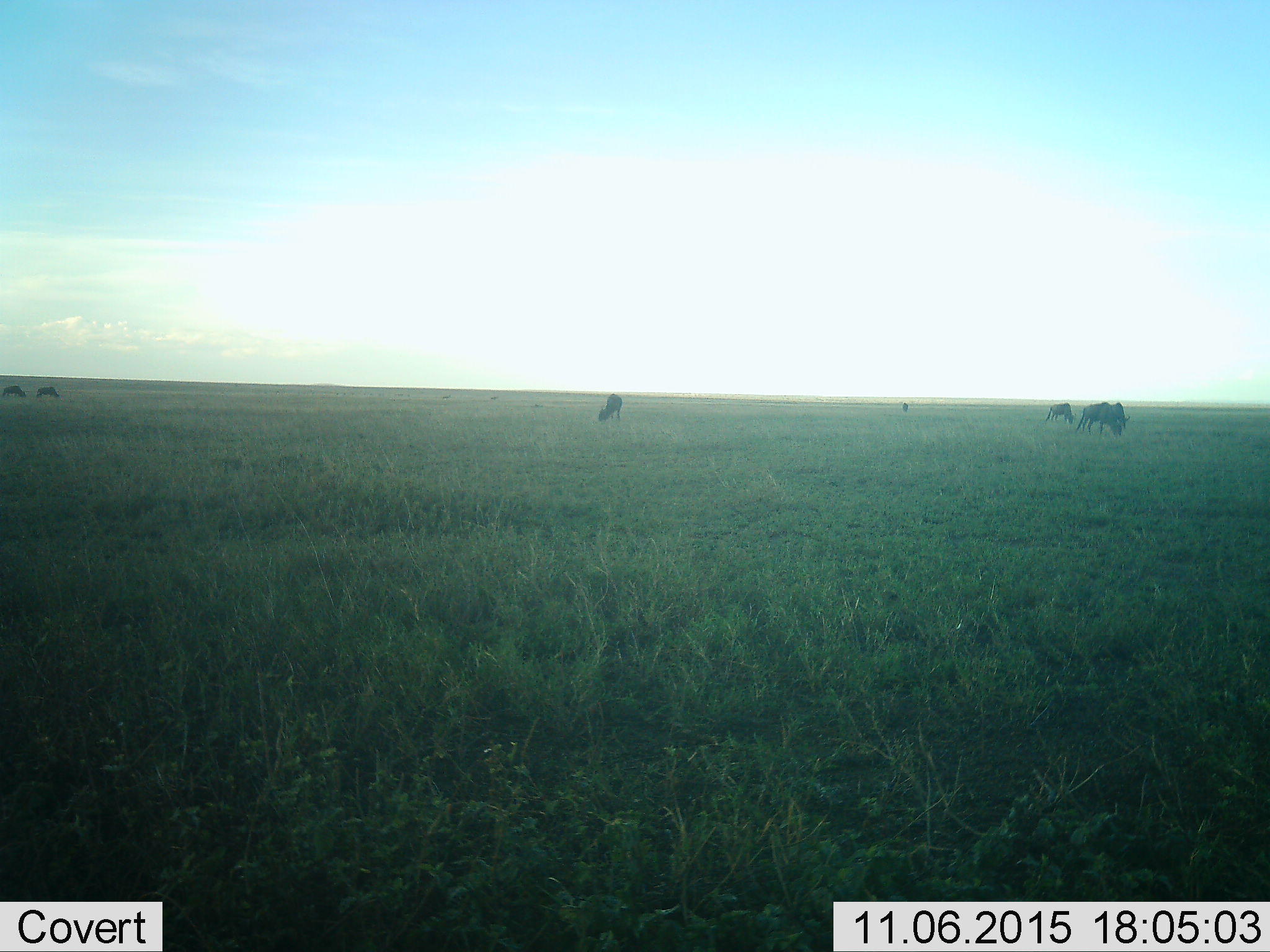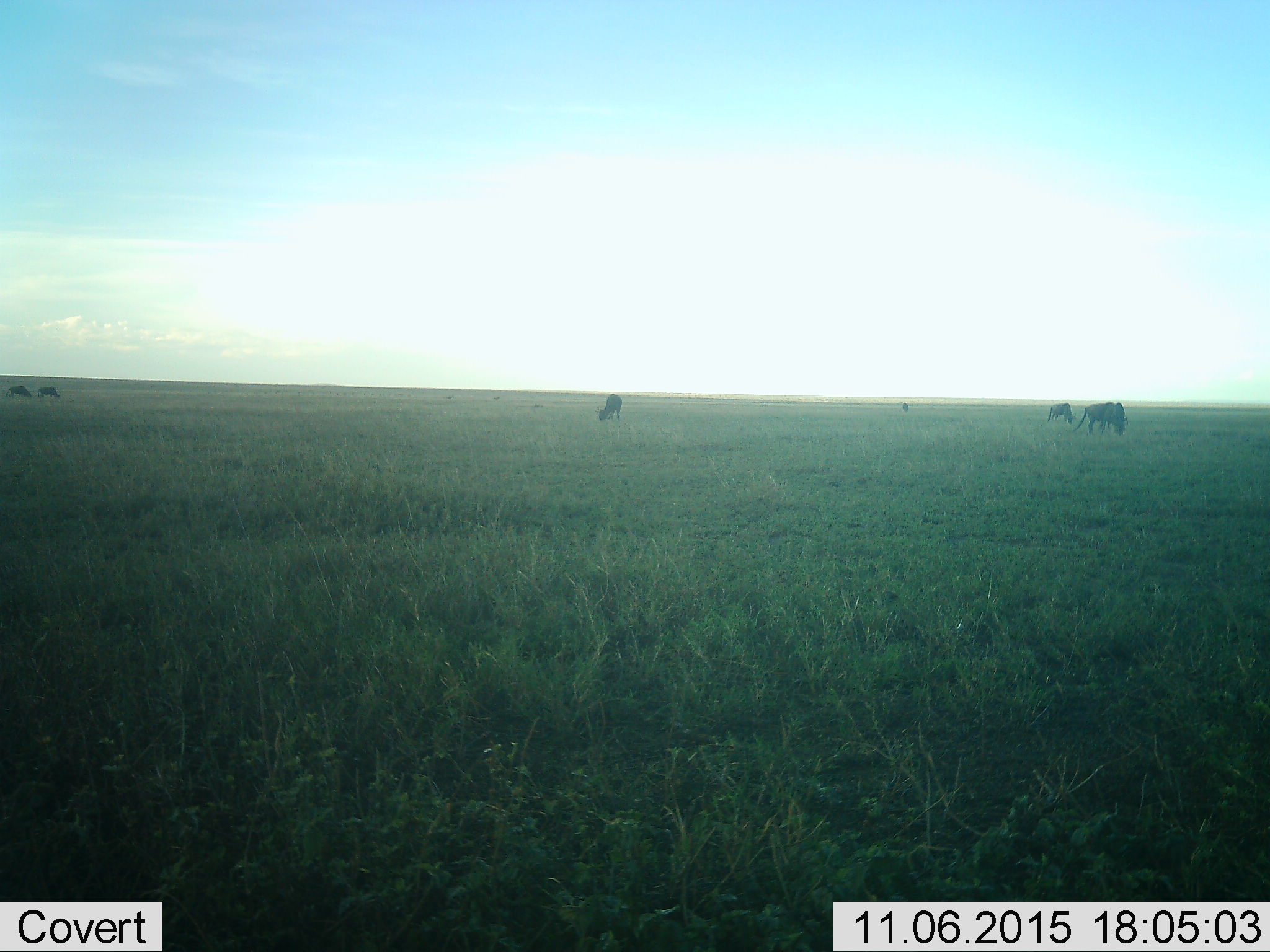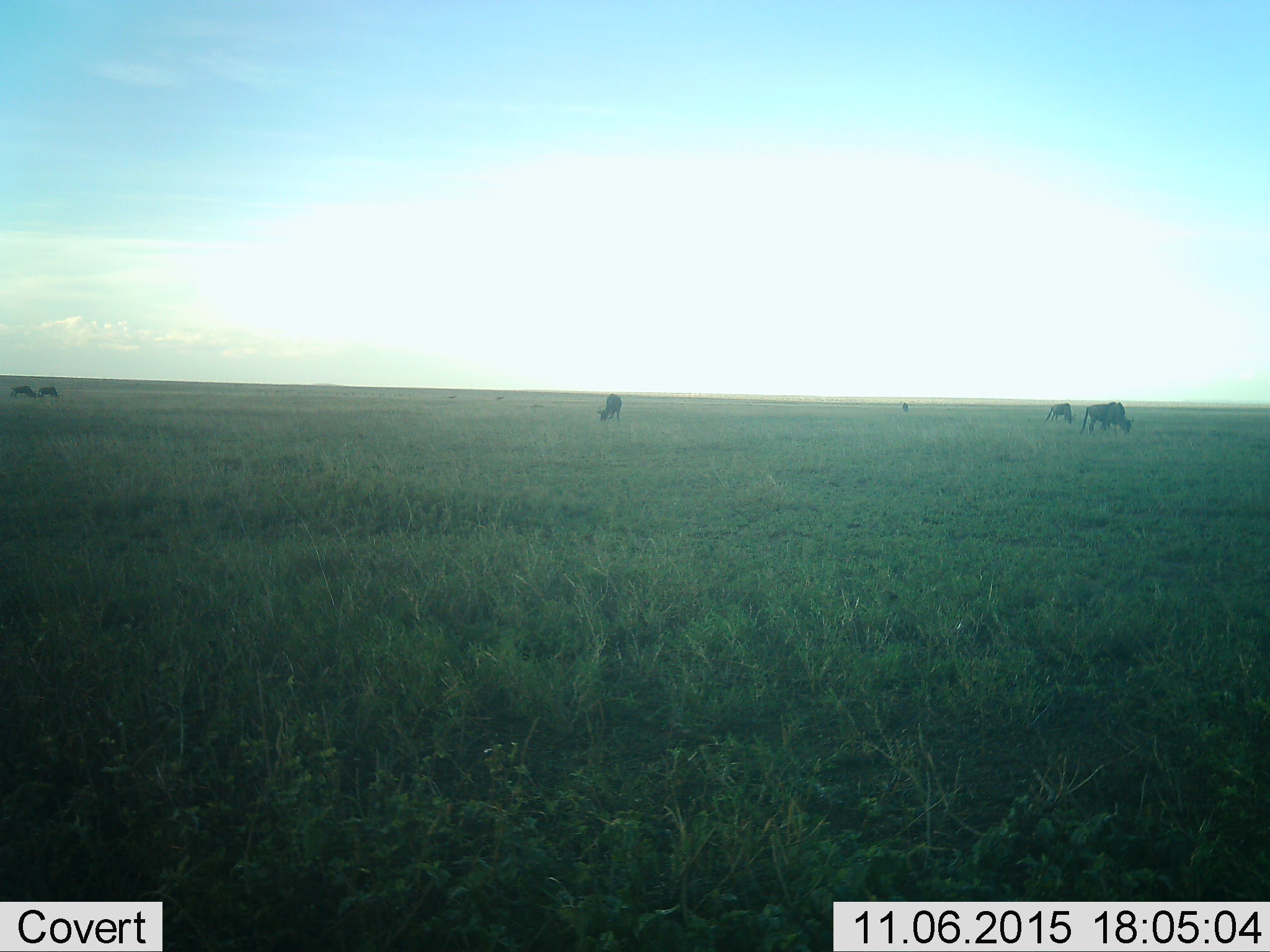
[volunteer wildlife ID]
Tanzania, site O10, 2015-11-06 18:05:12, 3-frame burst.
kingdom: Animalia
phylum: Chordata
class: Mammalia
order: Artiodactyla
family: Bovidae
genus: Connochaetes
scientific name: Connochaetes taurinus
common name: blue wildebeest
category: wildebeest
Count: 6.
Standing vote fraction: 44%.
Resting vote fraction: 11%.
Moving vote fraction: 44%.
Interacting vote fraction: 0%.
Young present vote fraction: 0%.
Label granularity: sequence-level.